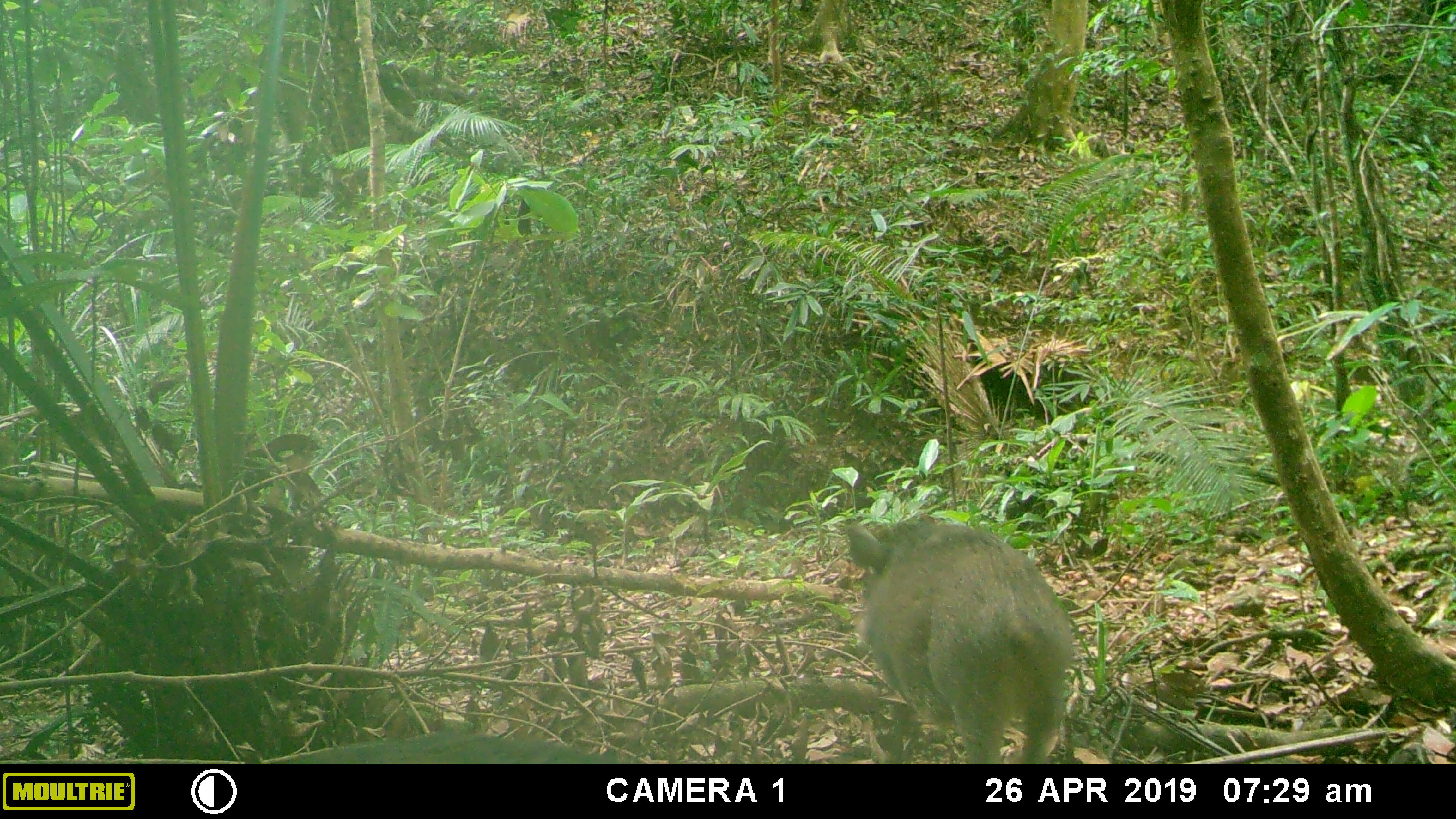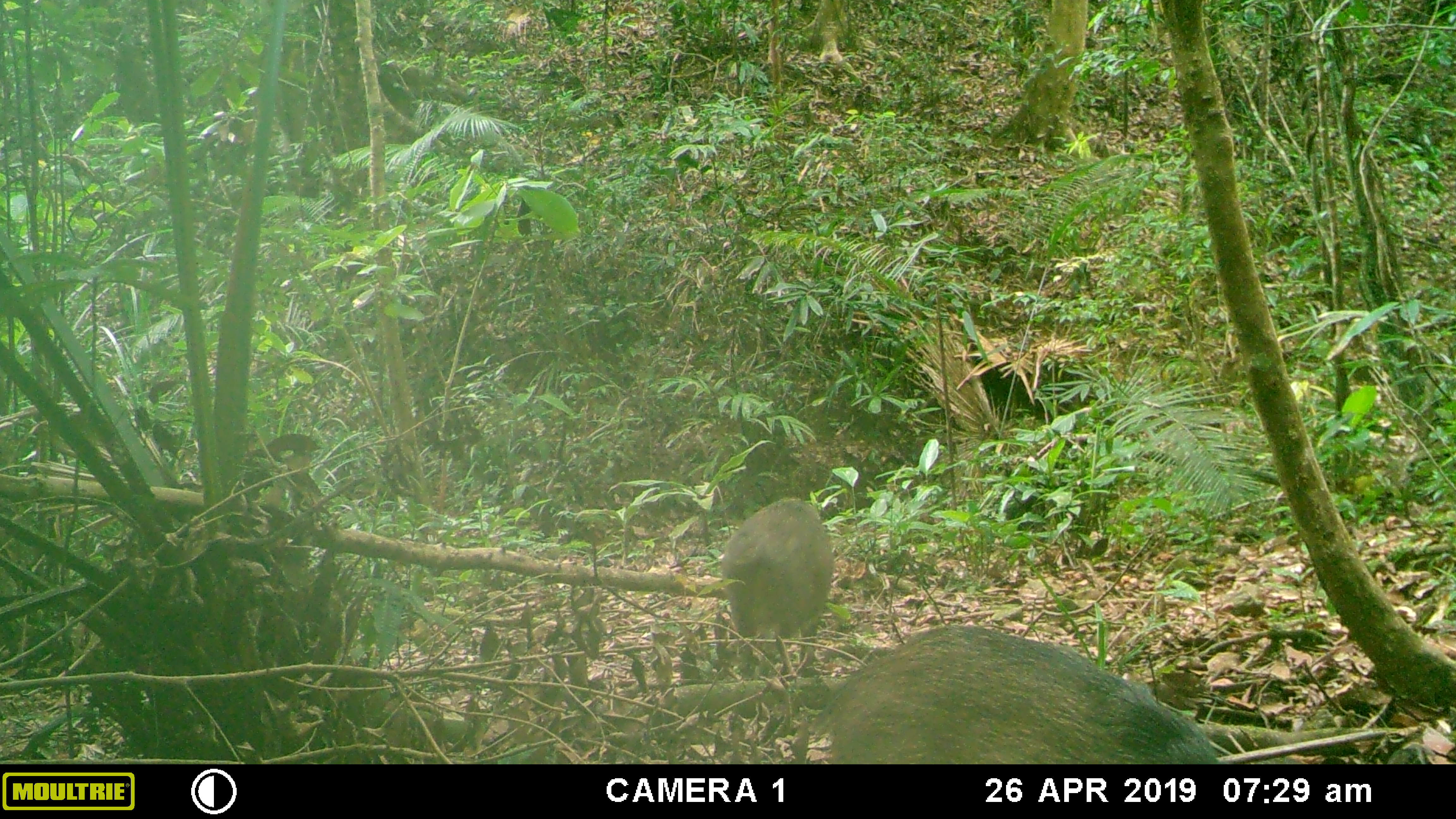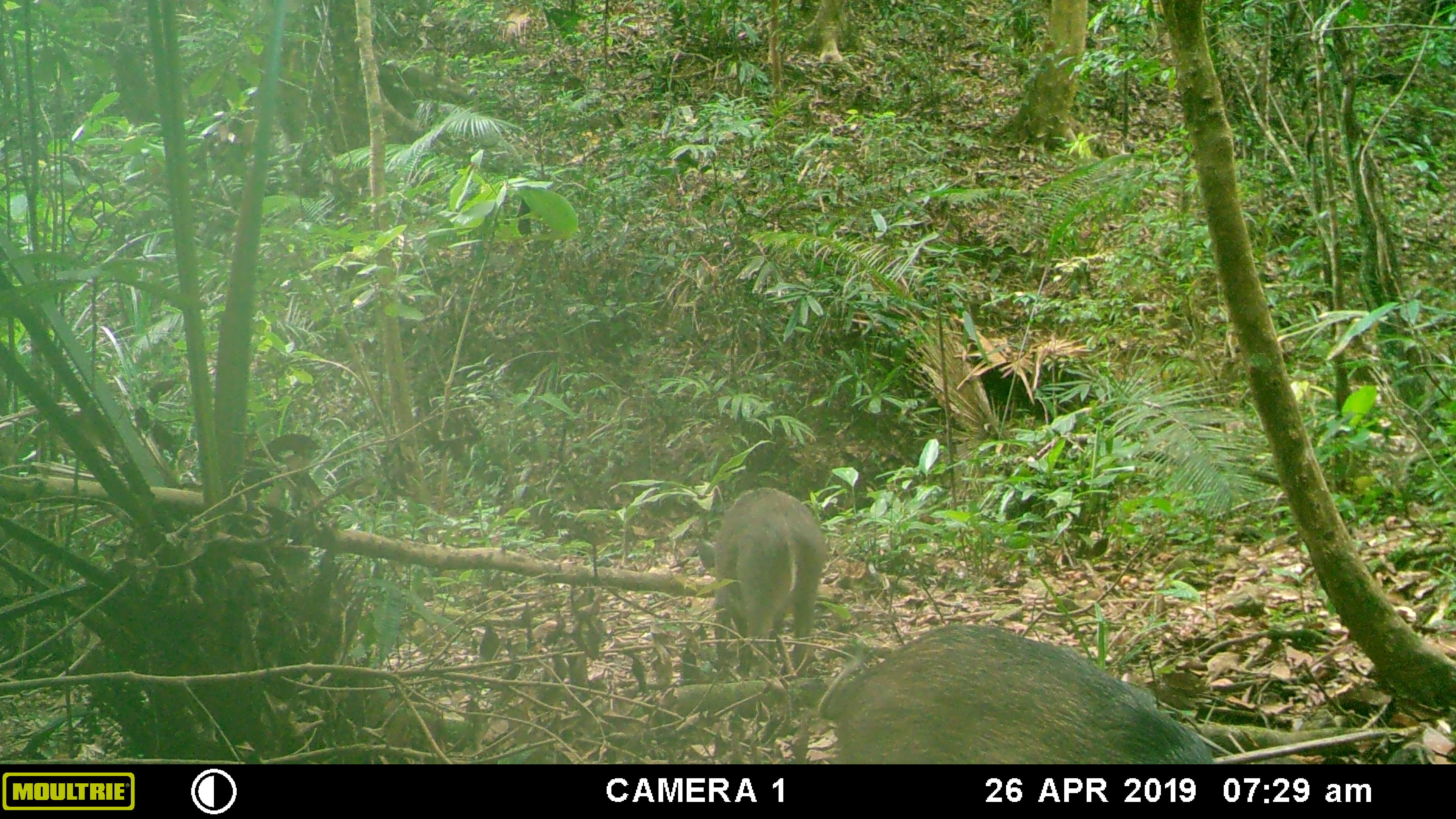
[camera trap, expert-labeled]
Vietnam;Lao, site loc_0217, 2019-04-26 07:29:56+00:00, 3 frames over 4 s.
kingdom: Animalia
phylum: Chordata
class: Mammalia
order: Artiodactyla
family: Suidae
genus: Sus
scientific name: Sus scrofa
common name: eurasian wild pig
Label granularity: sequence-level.